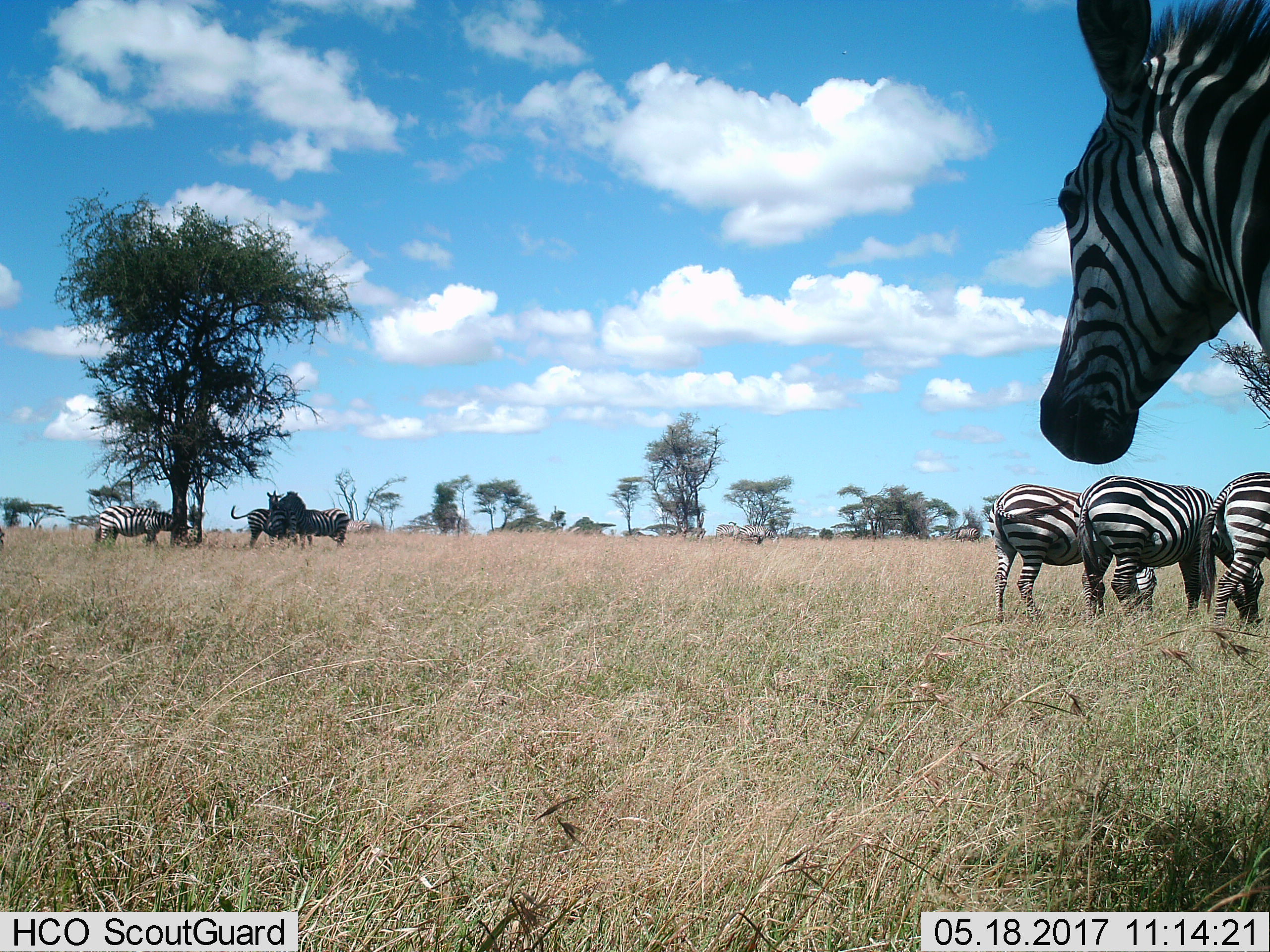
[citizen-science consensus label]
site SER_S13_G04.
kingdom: Animalia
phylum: Chordata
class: Mammalia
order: Perissodactyla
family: Equidae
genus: Equus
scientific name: Equus quagga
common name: plains zebra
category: zebraplains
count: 8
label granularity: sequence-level